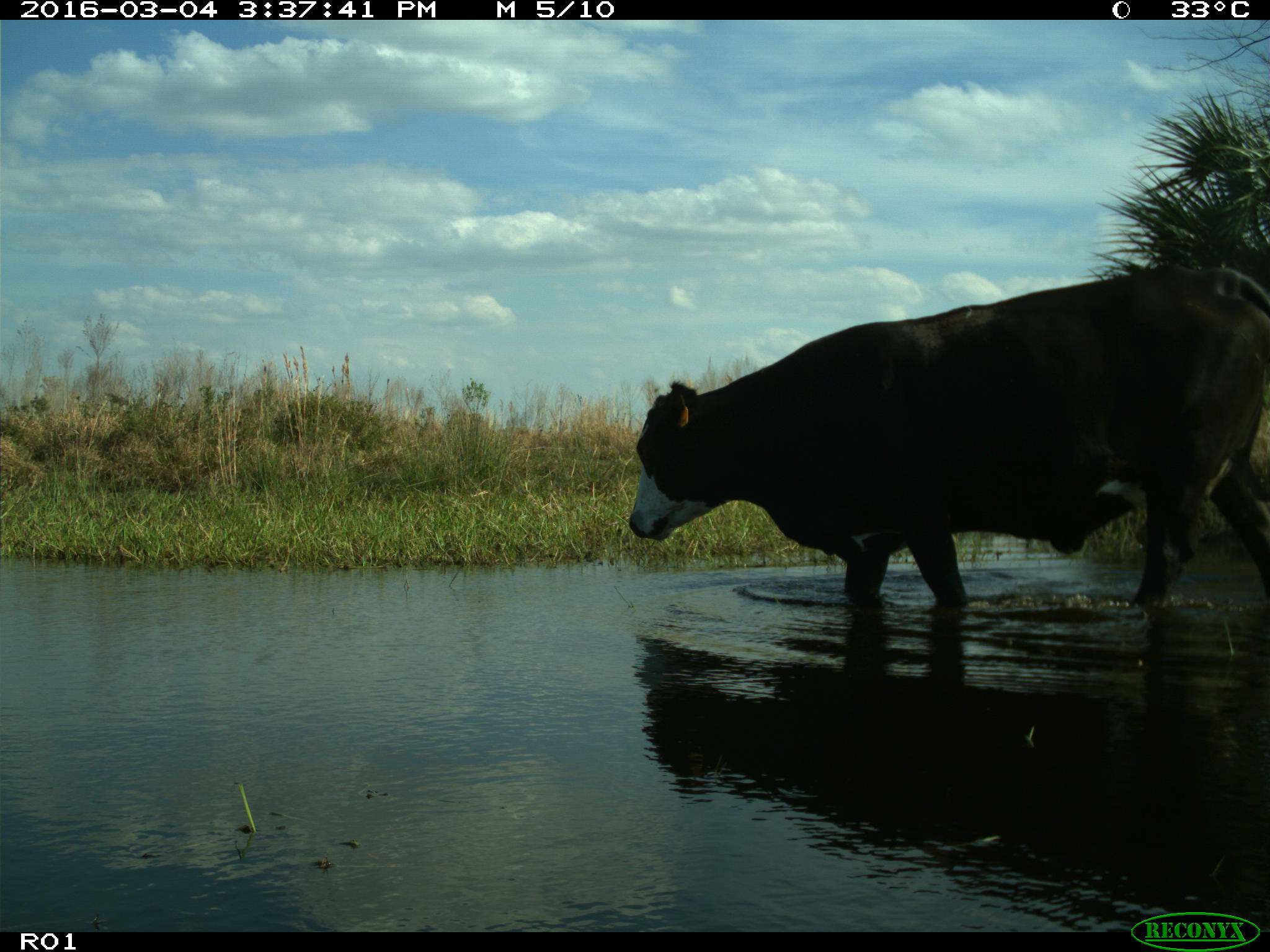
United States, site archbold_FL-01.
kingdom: Animalia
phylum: Chordata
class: Mammalia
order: Artiodactyla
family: Bovidae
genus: Bos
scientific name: Bos taurus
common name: domestic cow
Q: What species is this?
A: Bos taurus (domestic cow).